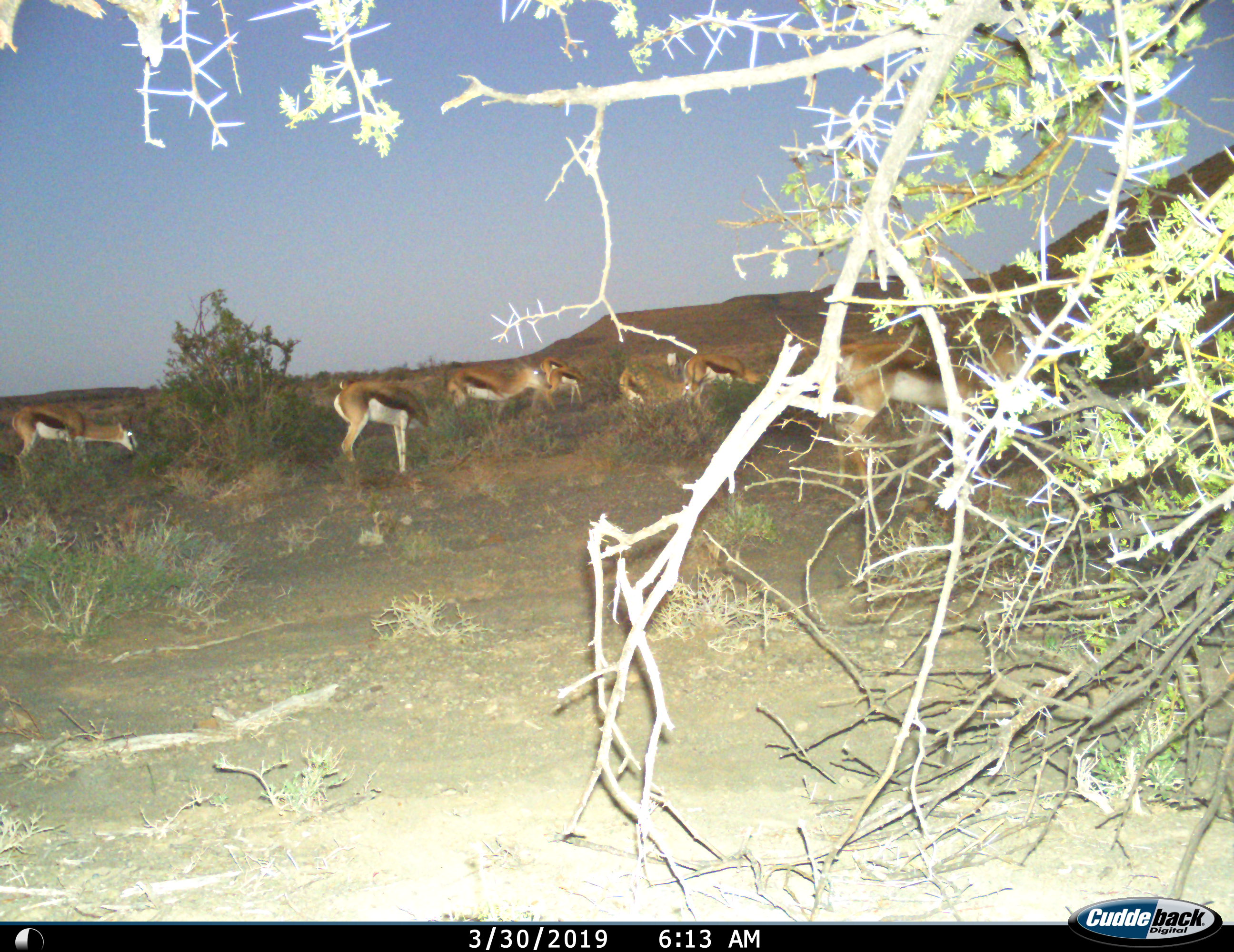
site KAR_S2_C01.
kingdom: Animalia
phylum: Chordata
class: Mammalia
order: Artiodactyla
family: Bovidae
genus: Antidorcas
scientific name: Antidorcas marsupialis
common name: springbok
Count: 9.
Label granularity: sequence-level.